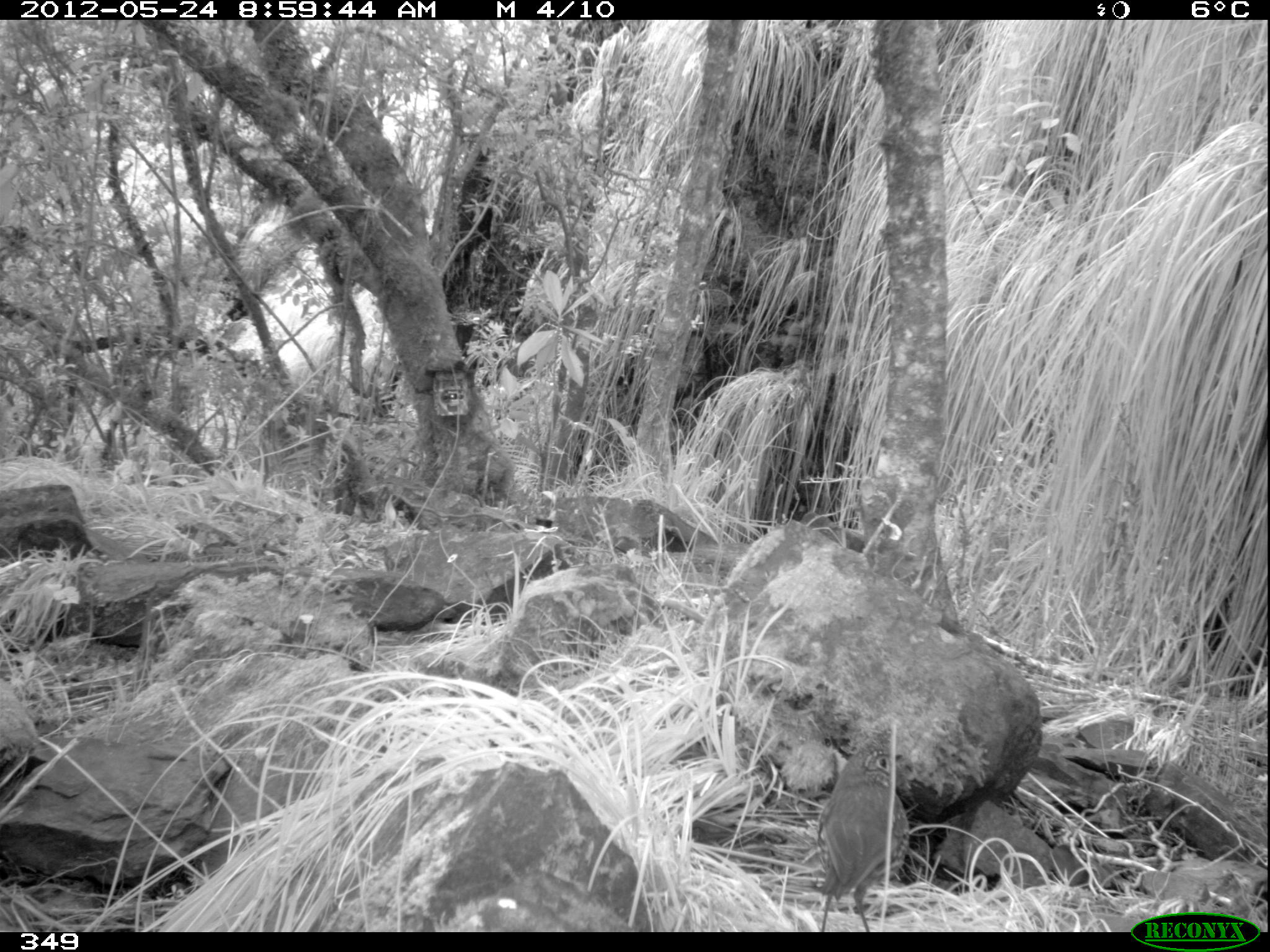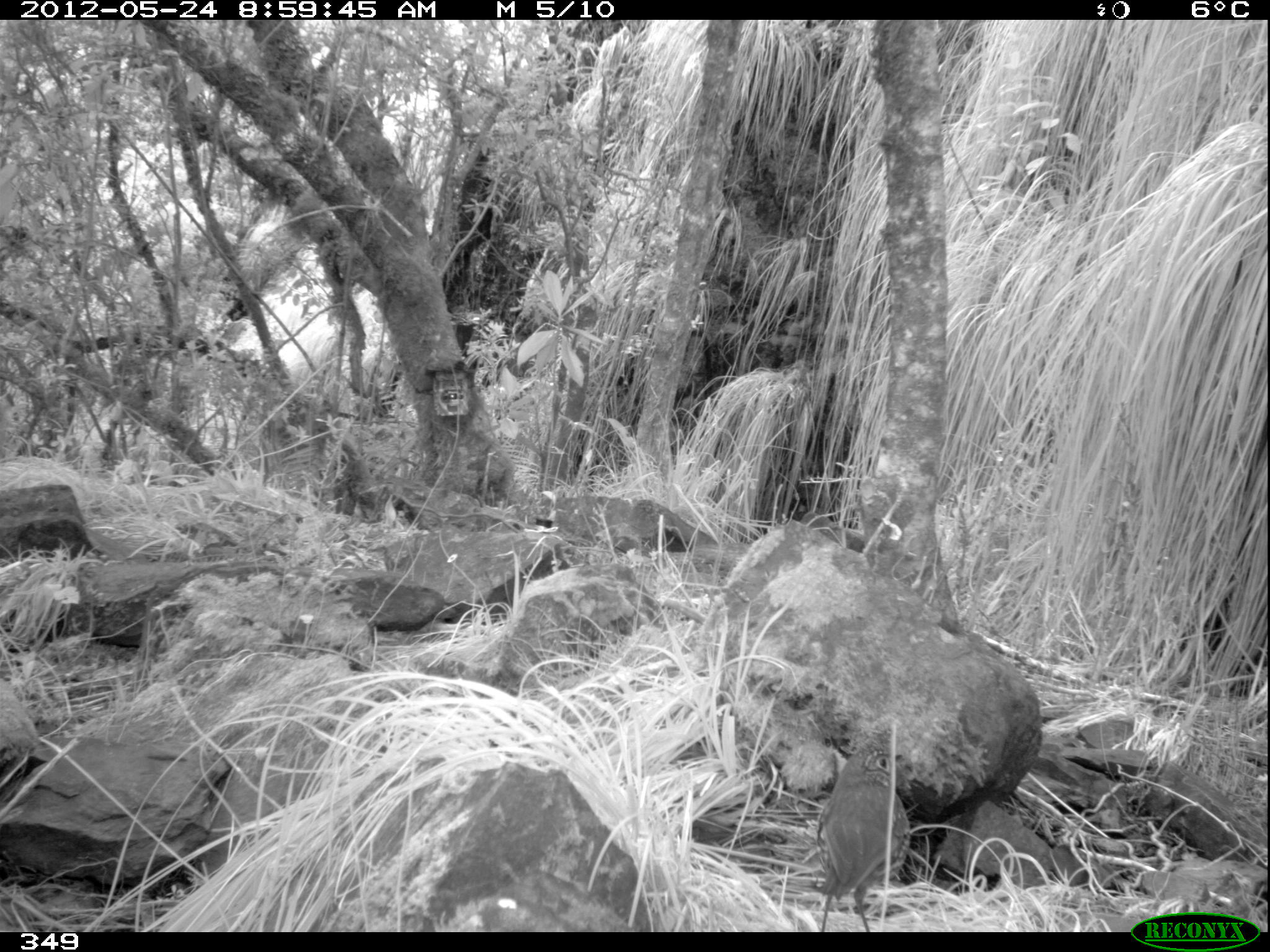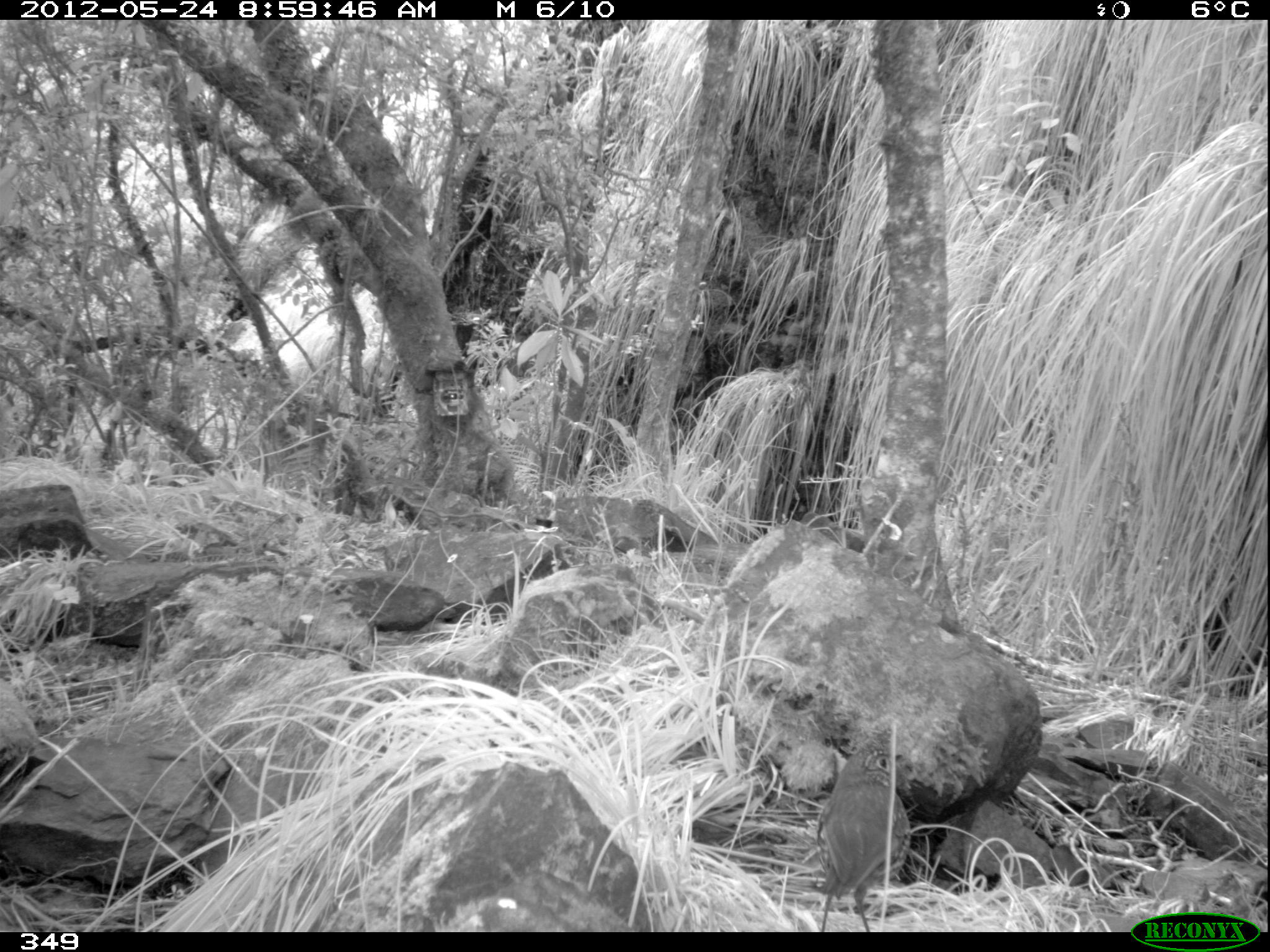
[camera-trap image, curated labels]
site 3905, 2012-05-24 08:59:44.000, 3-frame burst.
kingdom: Animalia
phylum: Chordata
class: Aves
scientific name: Aves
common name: bird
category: unknown bird